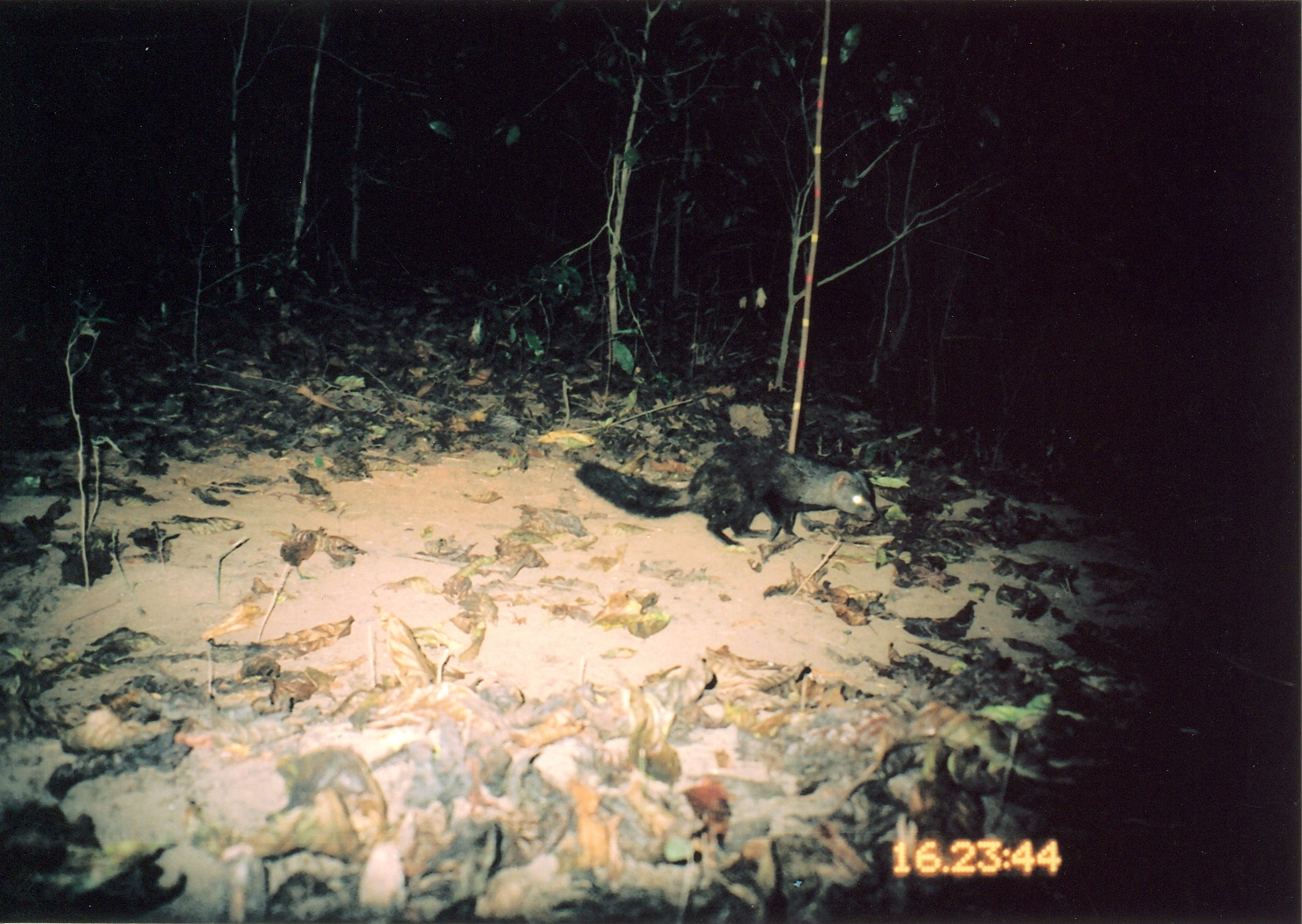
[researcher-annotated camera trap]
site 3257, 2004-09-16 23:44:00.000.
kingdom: Animalia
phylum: Chordata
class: Mammalia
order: Carnivora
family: Herpestidae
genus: Bdeogale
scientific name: Bdeogale crassicauda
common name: bushy-tailed mongoose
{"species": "Bdeogale crassicauda (bushy-tailed mongoose)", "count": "1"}